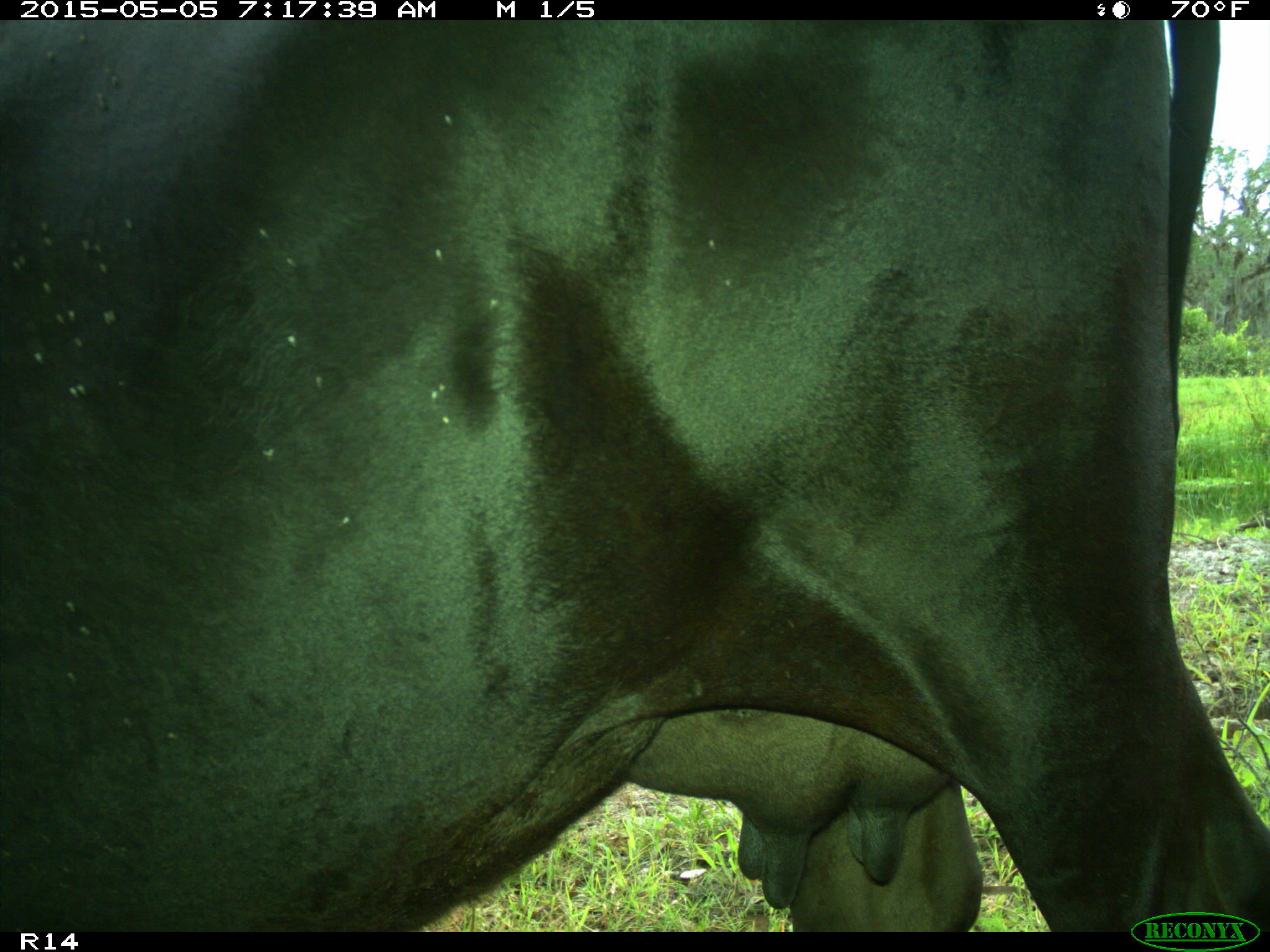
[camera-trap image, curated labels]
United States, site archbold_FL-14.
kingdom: Animalia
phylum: Chordata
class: Mammalia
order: Artiodactyla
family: Bovidae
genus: Bos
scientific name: Bos taurus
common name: domestic cow